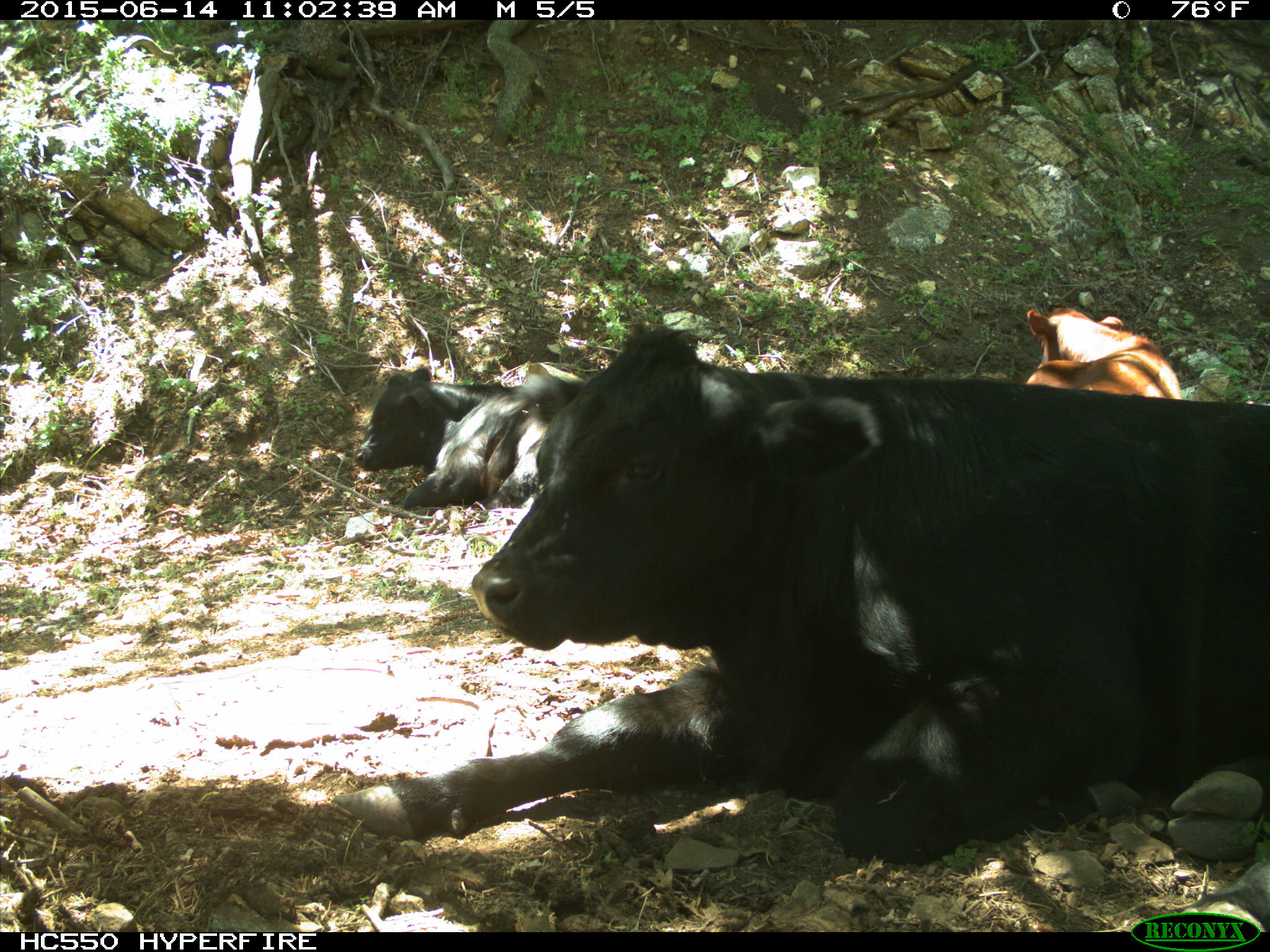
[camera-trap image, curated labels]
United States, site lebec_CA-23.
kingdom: Animalia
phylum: Chordata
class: Mammalia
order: Artiodactyla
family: Bovidae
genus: Bos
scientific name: Bos taurus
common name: domestic cow